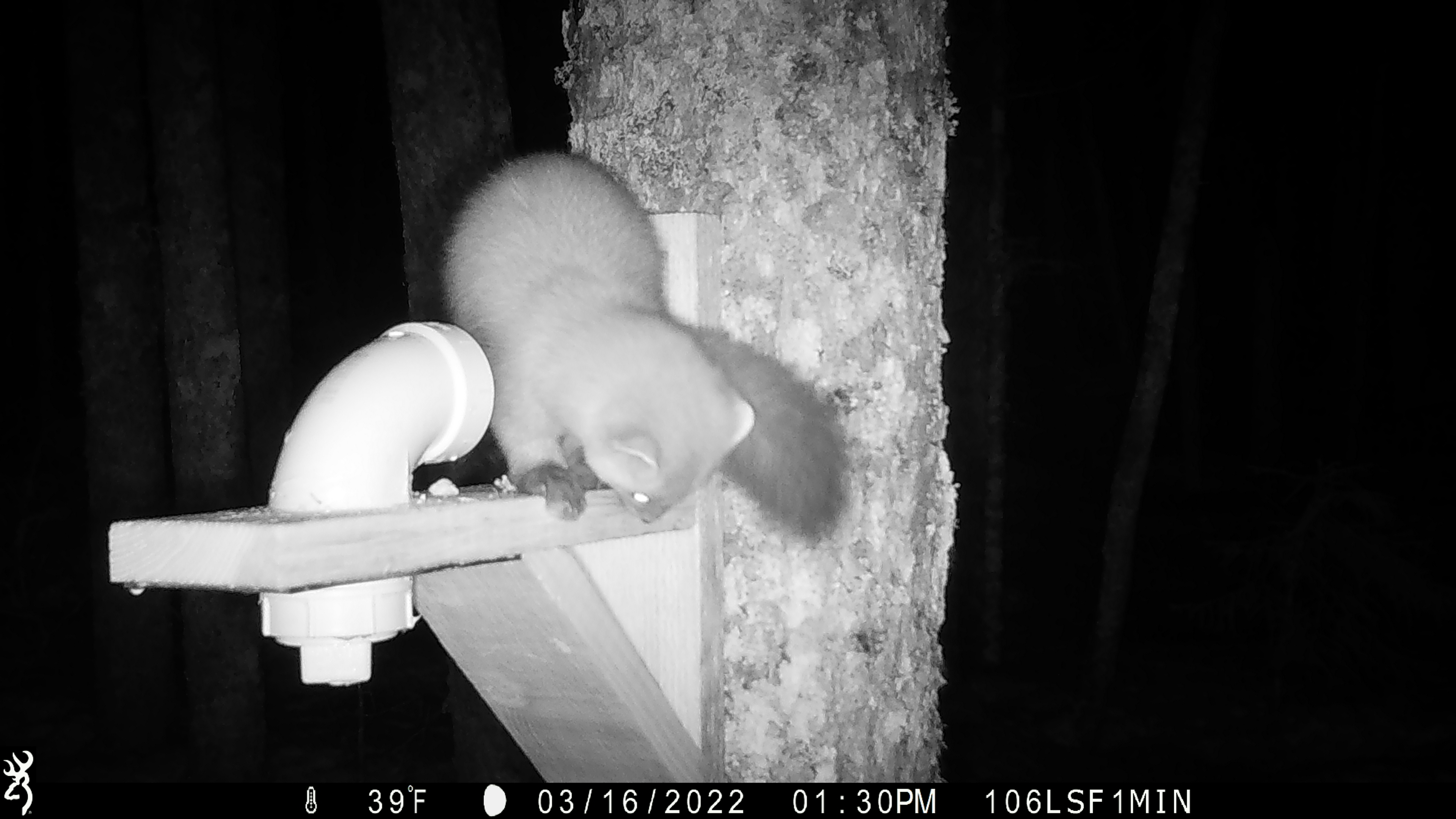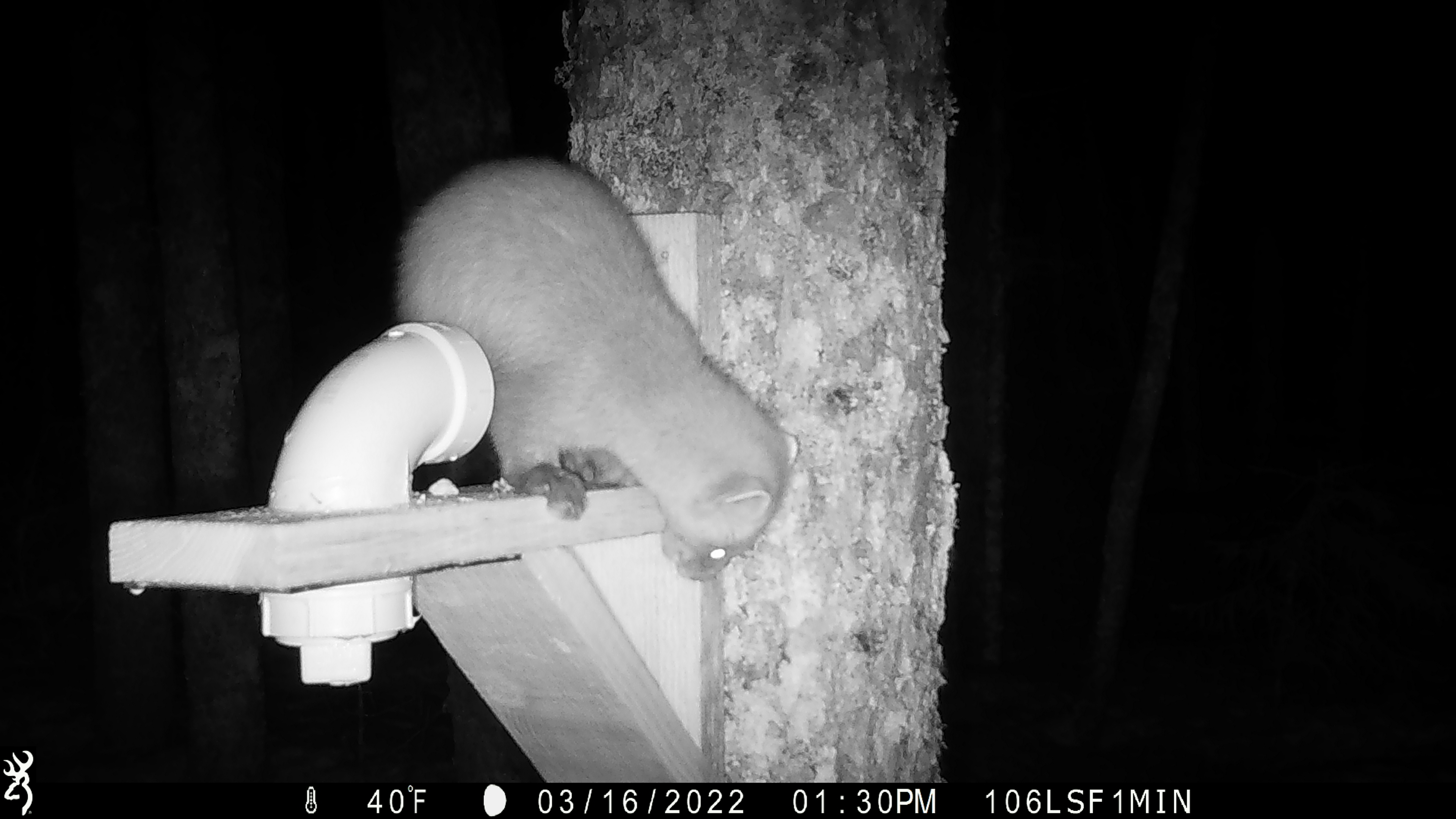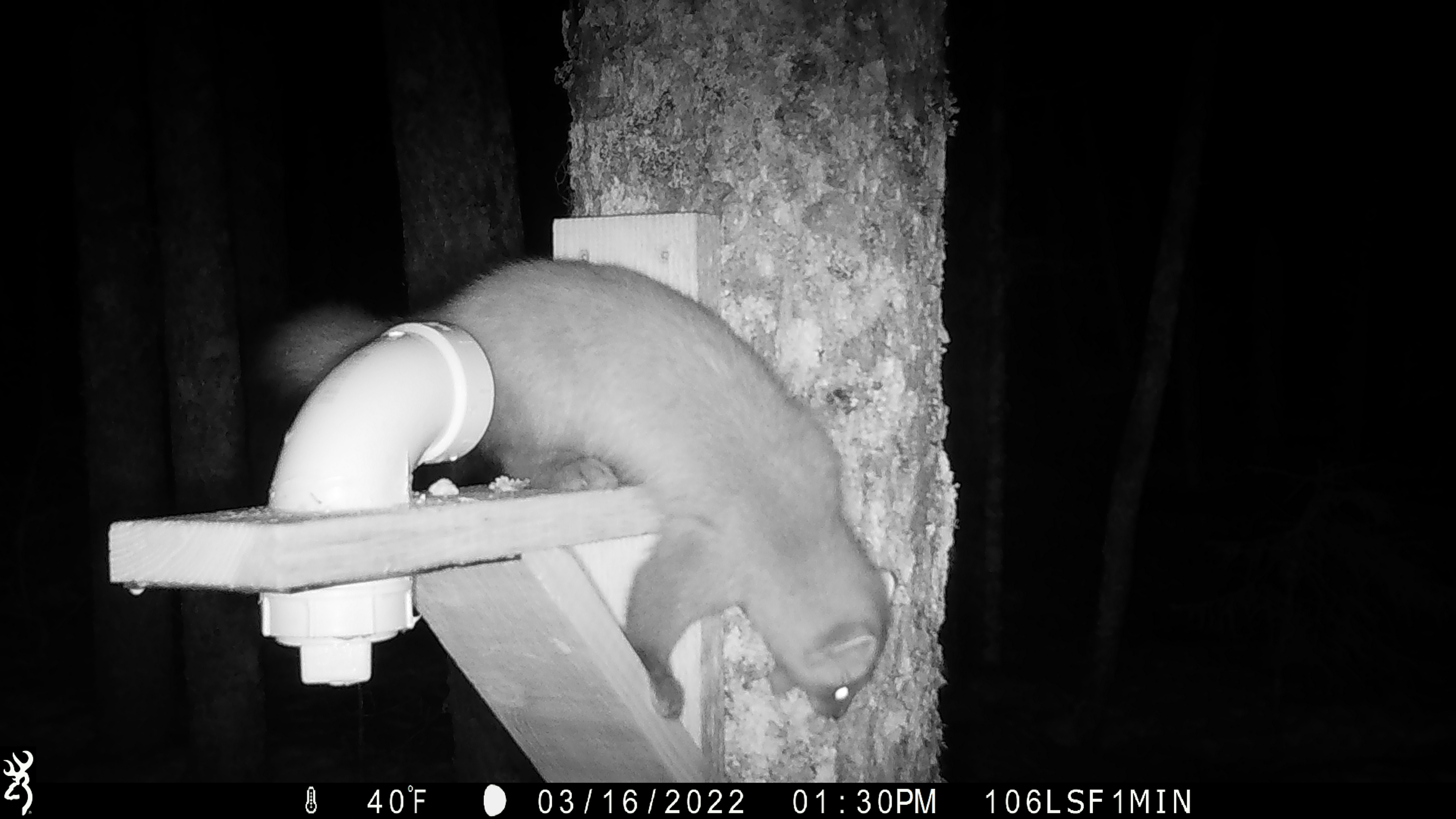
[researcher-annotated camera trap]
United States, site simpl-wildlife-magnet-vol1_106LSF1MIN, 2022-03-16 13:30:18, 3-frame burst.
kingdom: Animalia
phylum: Chordata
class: Mammalia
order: Carnivora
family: Mustelidae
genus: Martes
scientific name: Martes americana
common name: american marten